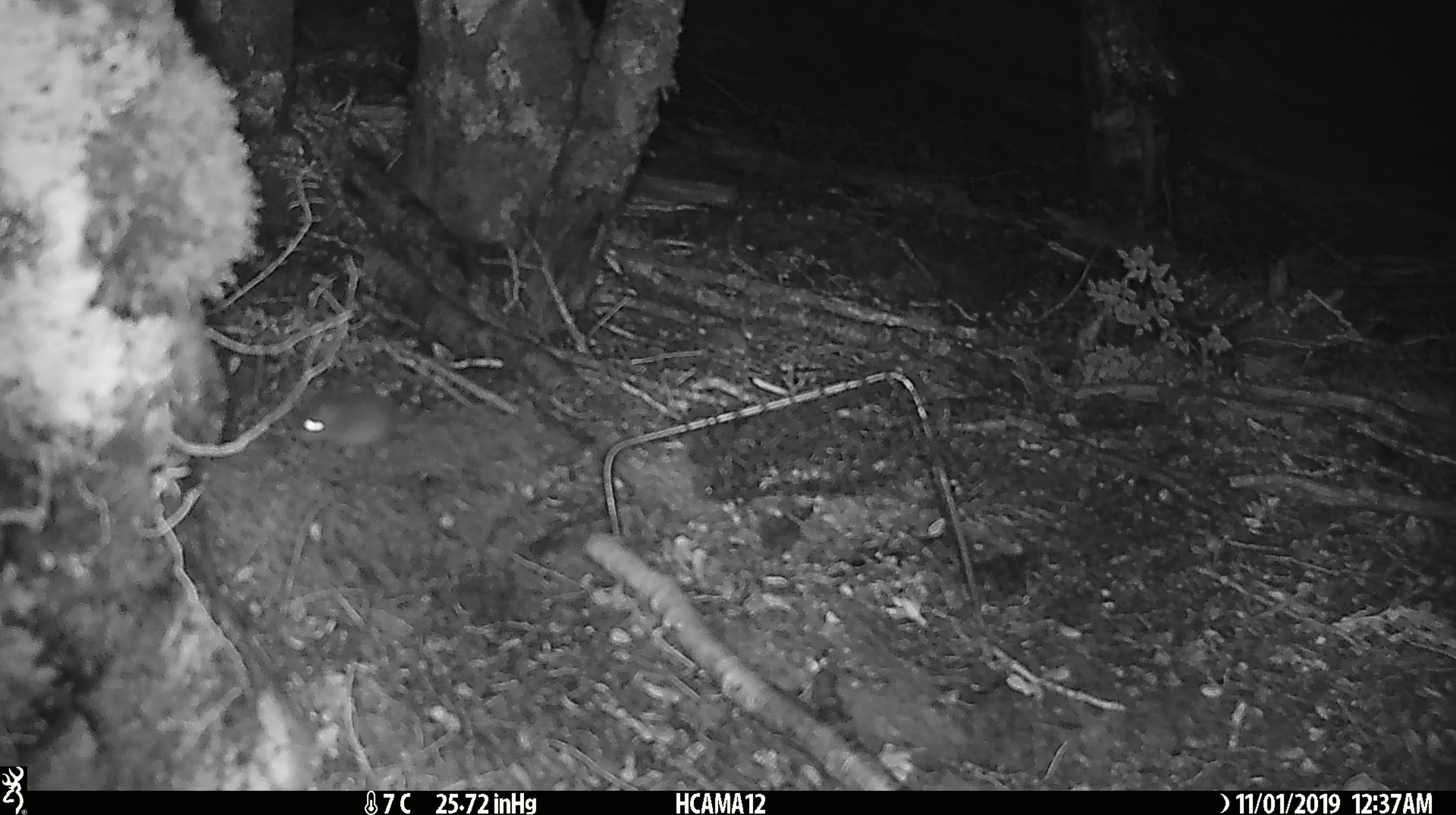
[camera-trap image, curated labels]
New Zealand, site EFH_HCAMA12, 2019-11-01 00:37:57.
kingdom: Animalia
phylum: Chordata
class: Mammalia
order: Rodentia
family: Muridae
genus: Mus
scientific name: Mus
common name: mouse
Mouse (Mus).